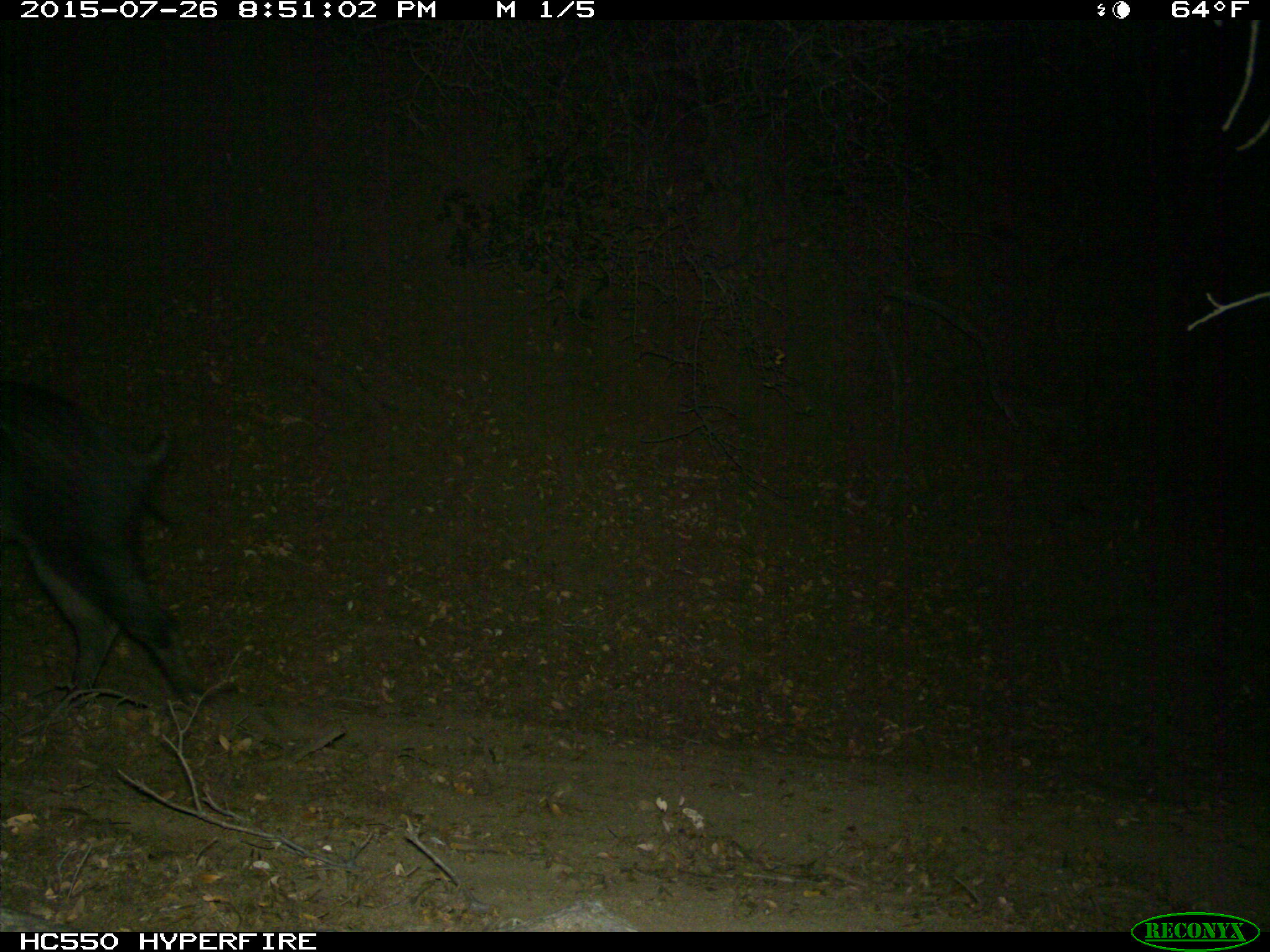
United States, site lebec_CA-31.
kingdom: Animalia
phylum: Chordata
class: Mammalia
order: Artiodactyla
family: Suidae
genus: Sus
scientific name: Sus scrofa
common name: wild boar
Sus scrofa (wild boar).